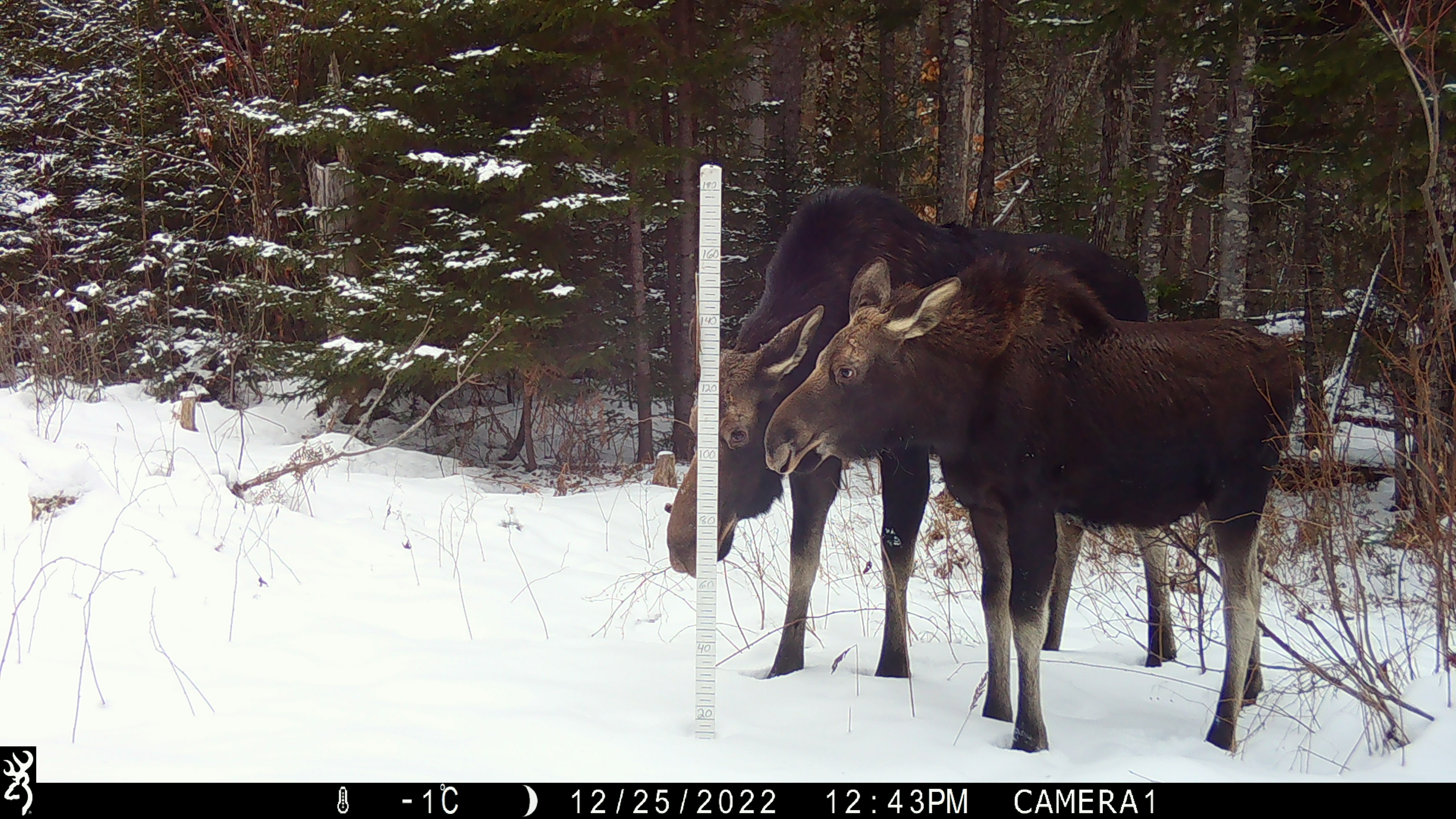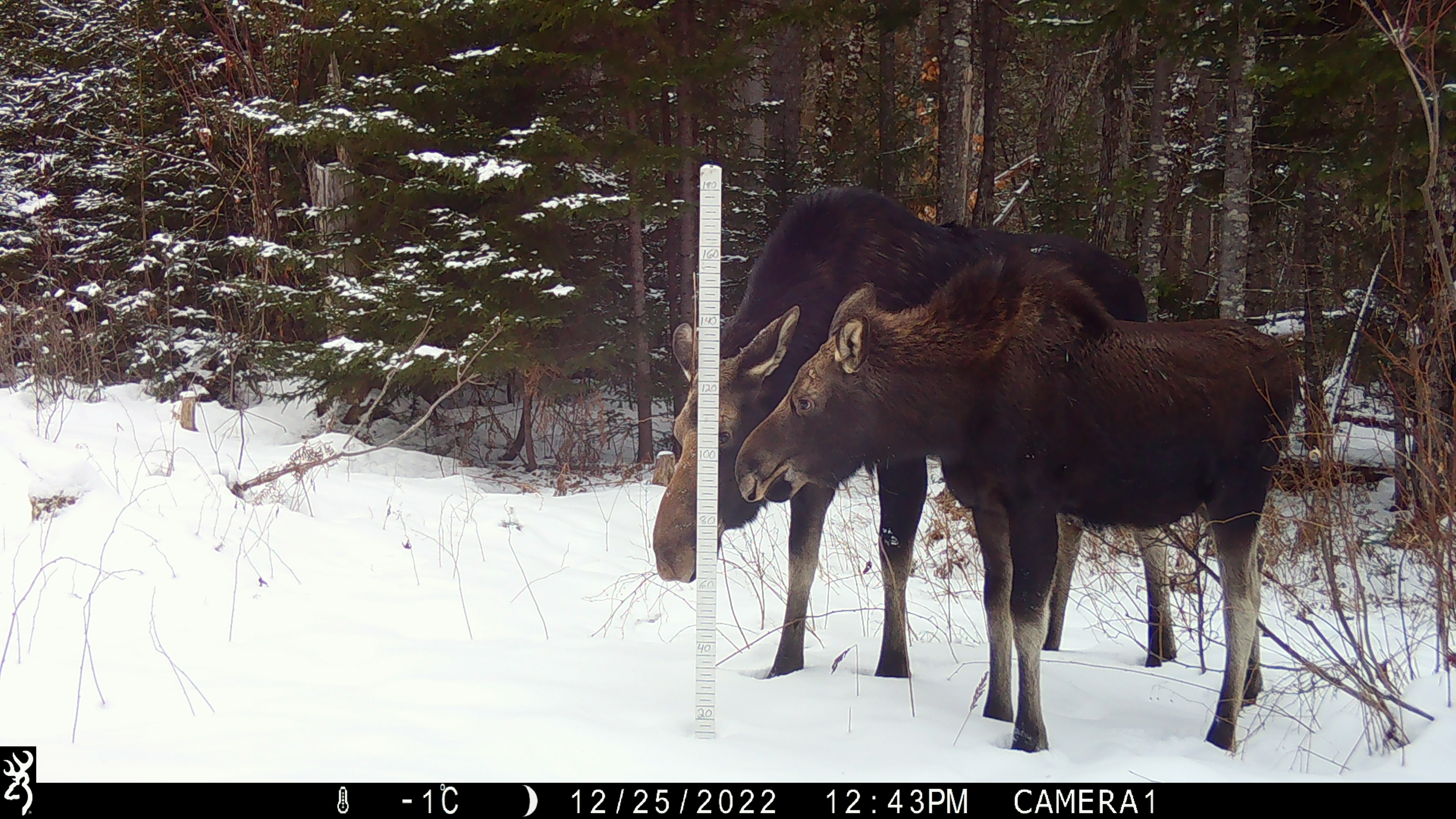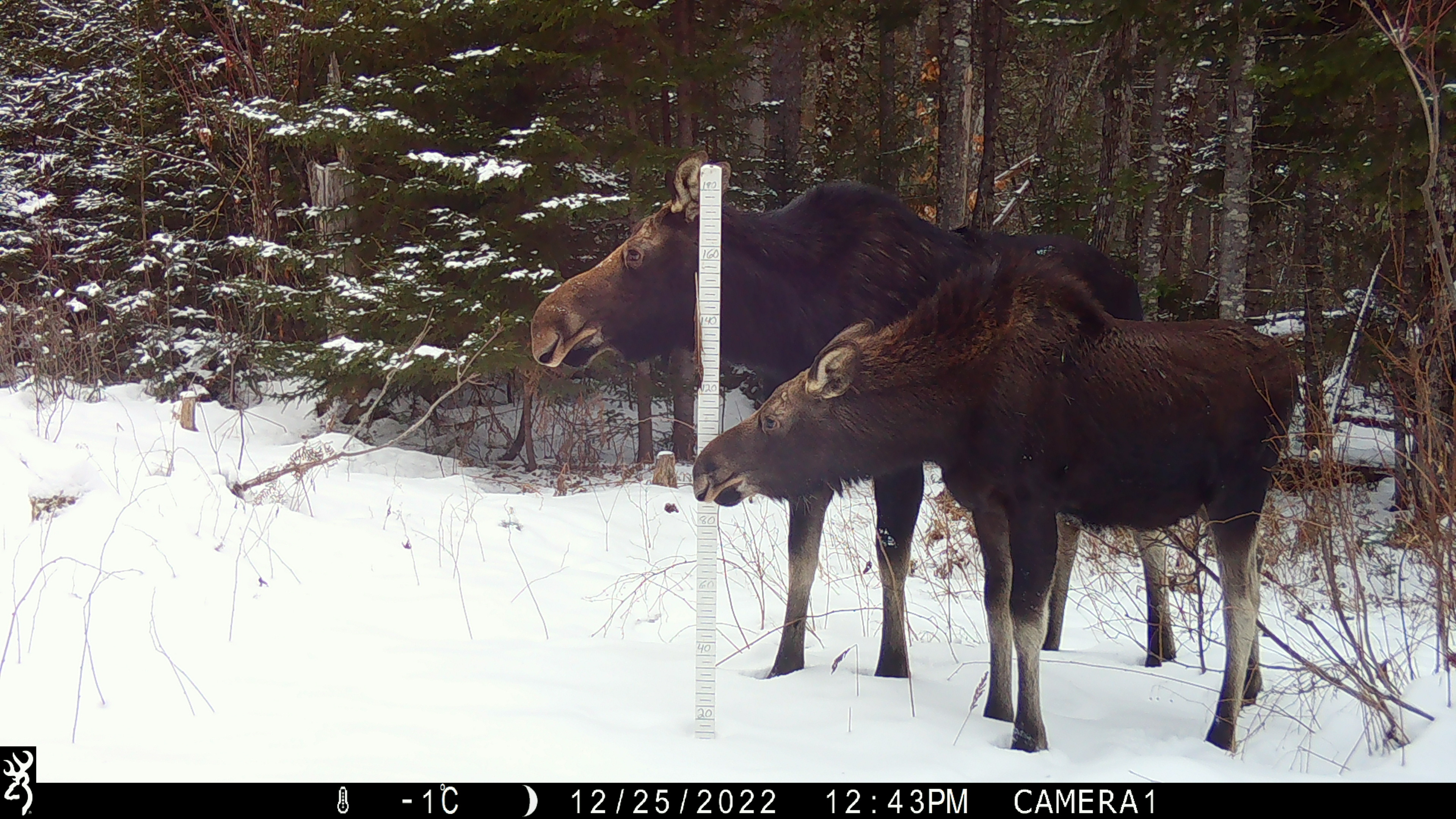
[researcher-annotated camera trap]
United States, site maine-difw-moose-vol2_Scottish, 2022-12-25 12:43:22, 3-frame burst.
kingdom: Animalia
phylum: Chordata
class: Mammalia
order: Artiodactyla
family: Cervidae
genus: Alces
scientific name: Alces alces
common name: moose